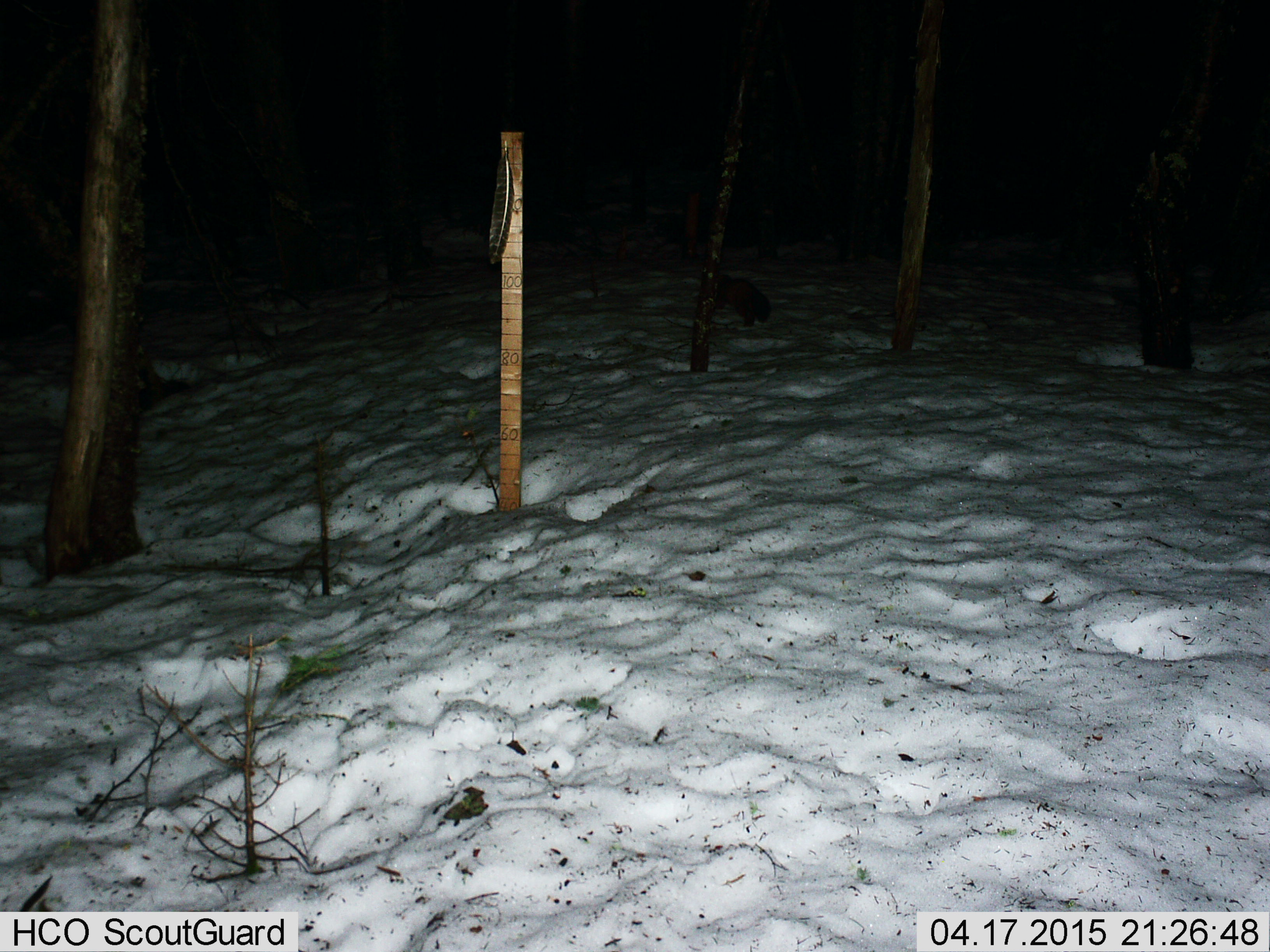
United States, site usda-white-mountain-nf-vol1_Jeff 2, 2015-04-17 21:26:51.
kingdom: Animalia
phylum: Chordata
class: Mammalia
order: Carnivora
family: Mustelidae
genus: Martes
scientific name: Martes americana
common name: american marten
American marten (Martes americana).